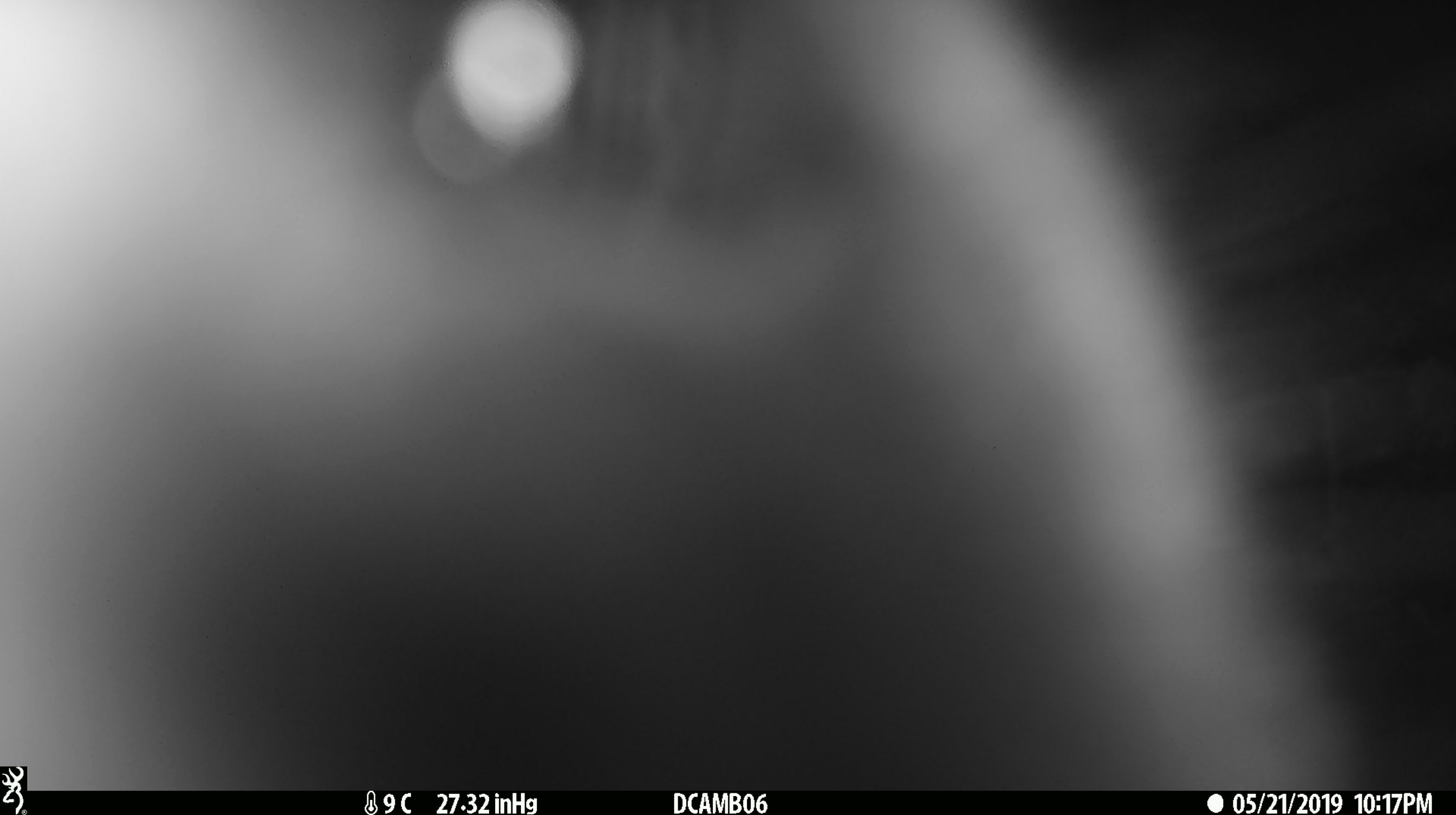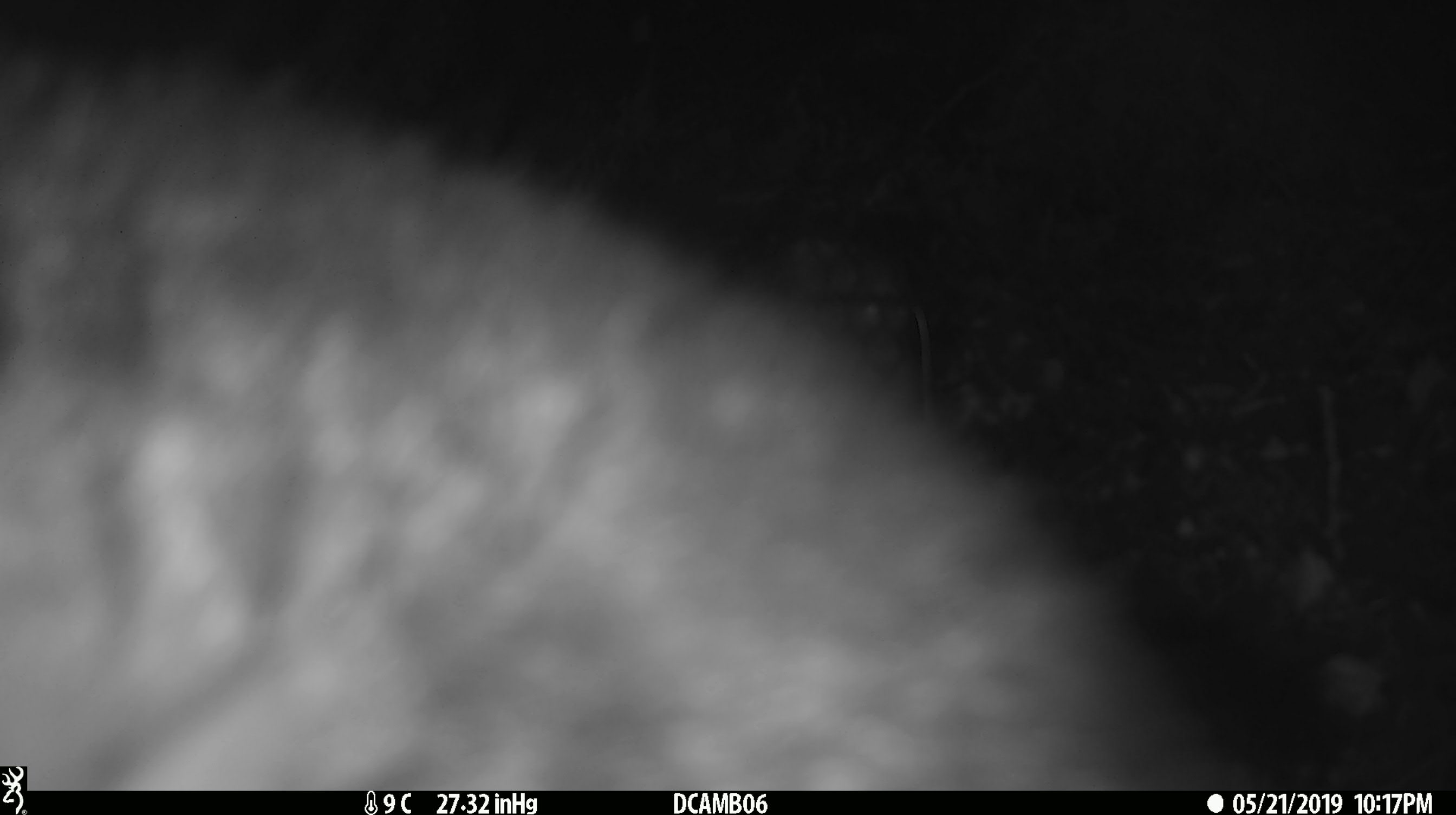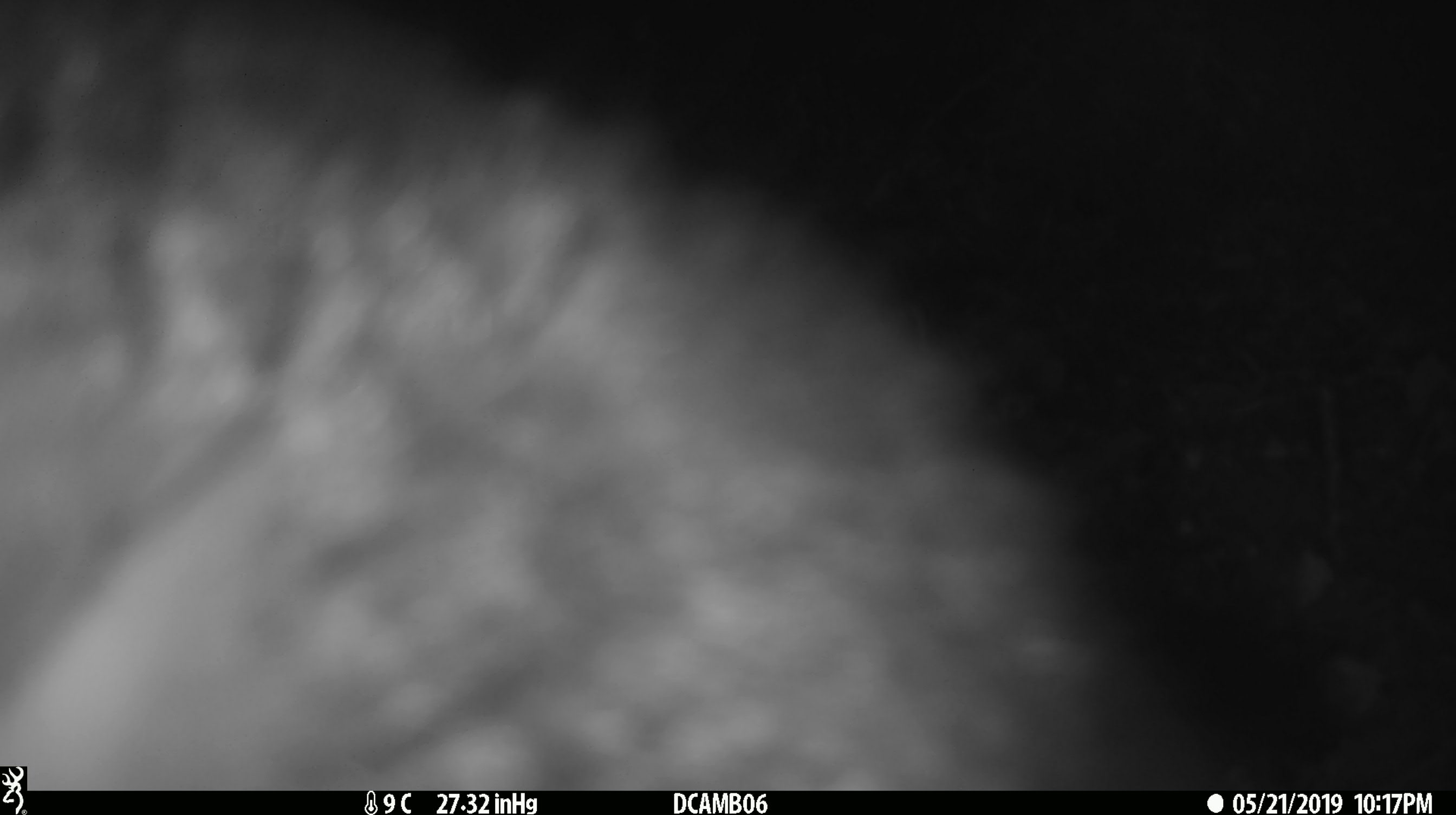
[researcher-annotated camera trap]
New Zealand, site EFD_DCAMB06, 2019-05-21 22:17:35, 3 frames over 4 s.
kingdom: Animalia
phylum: Chordata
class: Mammalia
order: Diprotodontia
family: Phalangeridae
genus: Trichosurus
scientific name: Trichosurus vulpecula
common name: common brushtail possum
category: possum